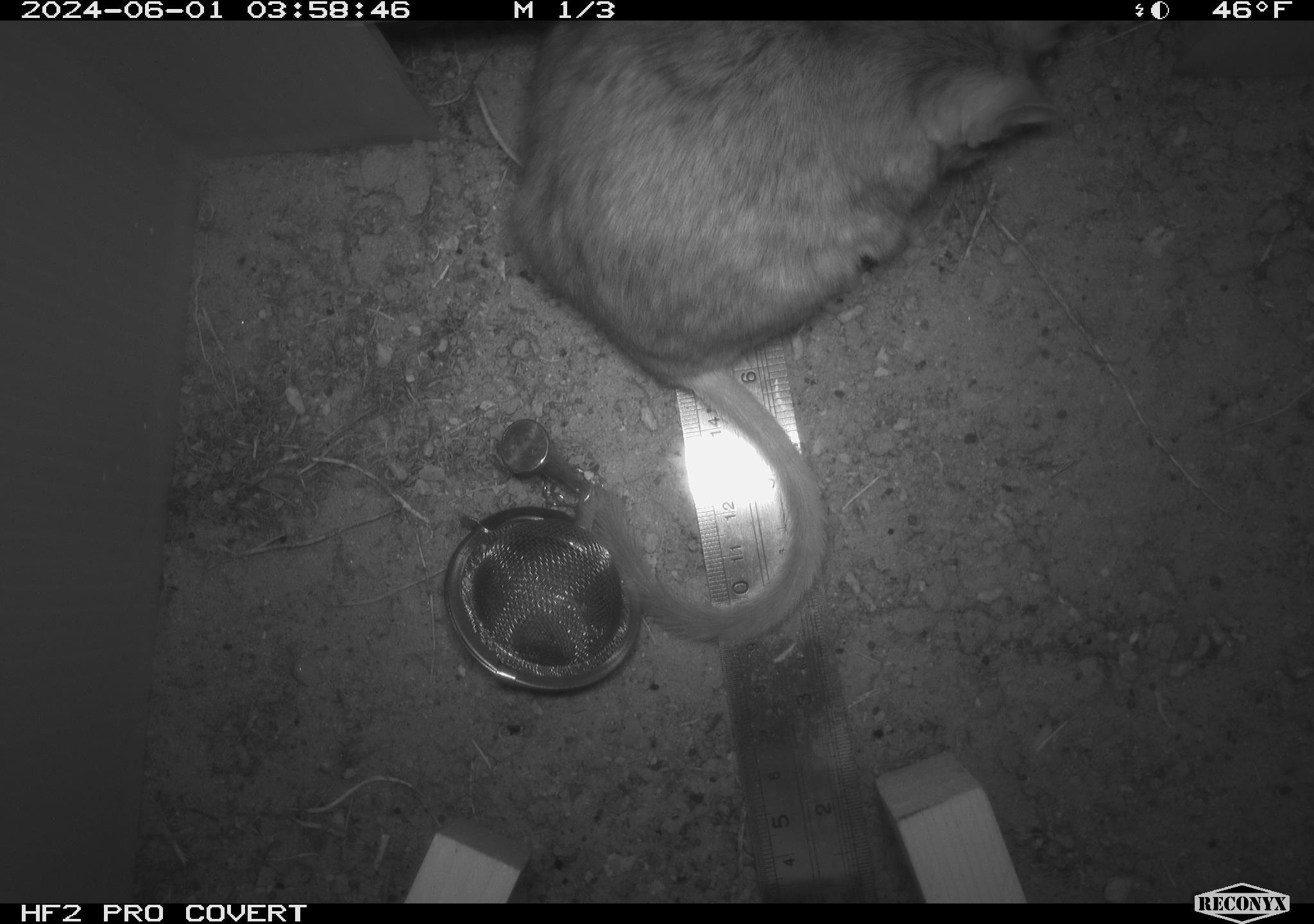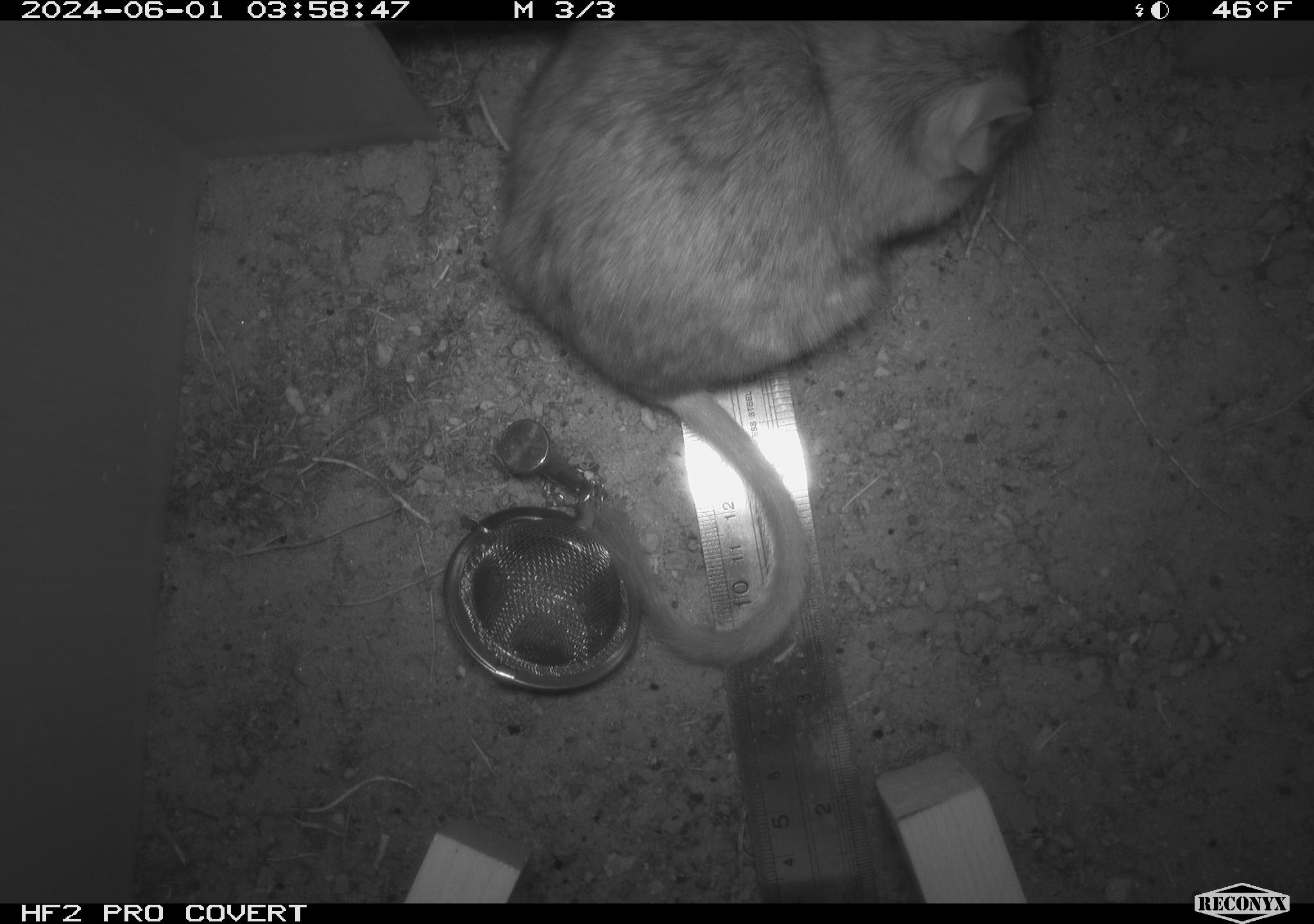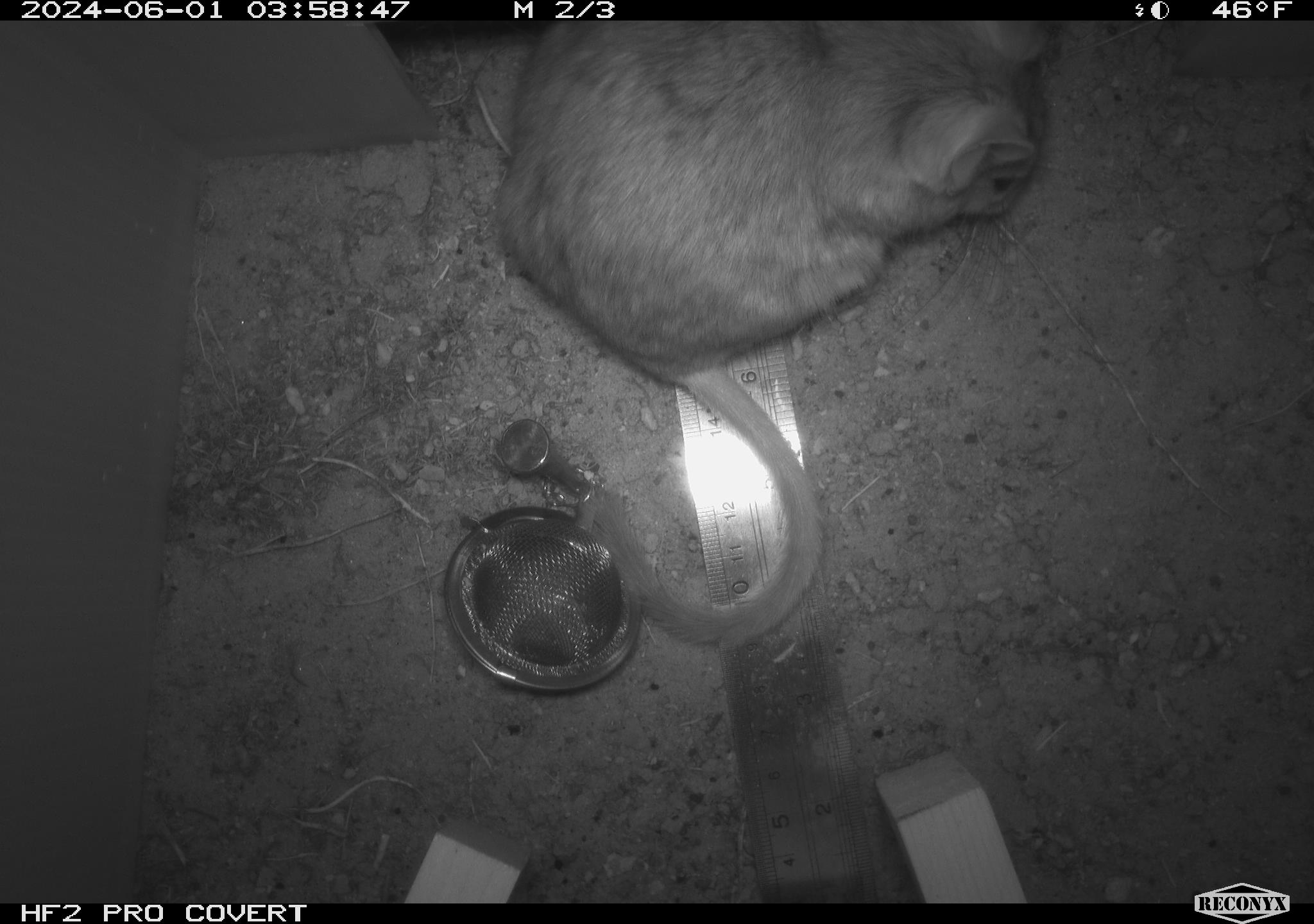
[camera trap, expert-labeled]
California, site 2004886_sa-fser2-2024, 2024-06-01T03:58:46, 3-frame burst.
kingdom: Animalia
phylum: Chordata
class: Mammalia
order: Rodentia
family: Cricetidae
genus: Neotoma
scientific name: Neotoma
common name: pack rat or woodrat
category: neotoma species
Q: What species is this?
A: Neotoma species (pack rat or woodrat) (Neotoma).